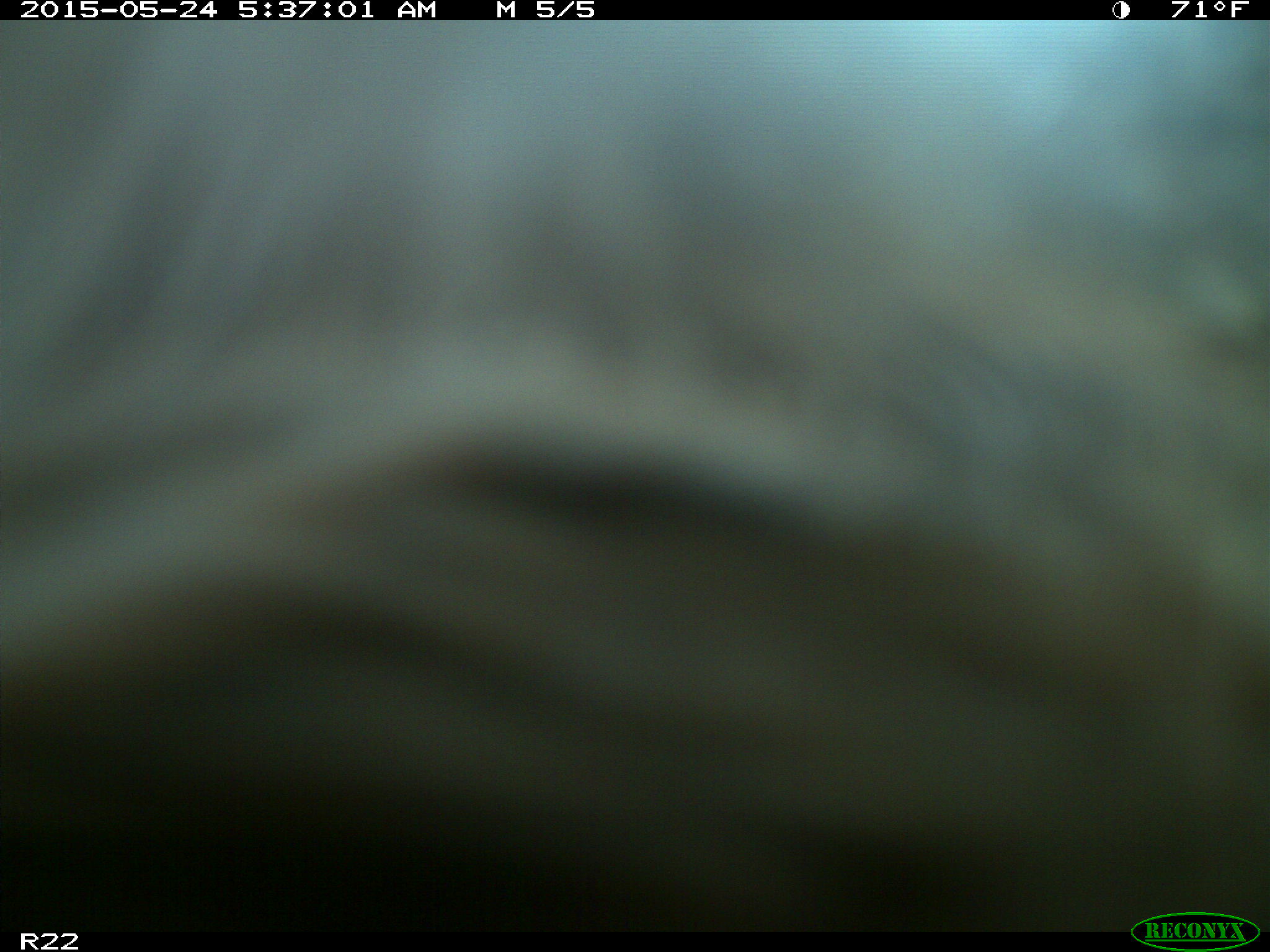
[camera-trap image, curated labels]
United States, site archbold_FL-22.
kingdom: Animalia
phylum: Chordata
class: Mammalia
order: Artiodactyla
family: Bovidae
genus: Bos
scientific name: Bos taurus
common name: domestic cow